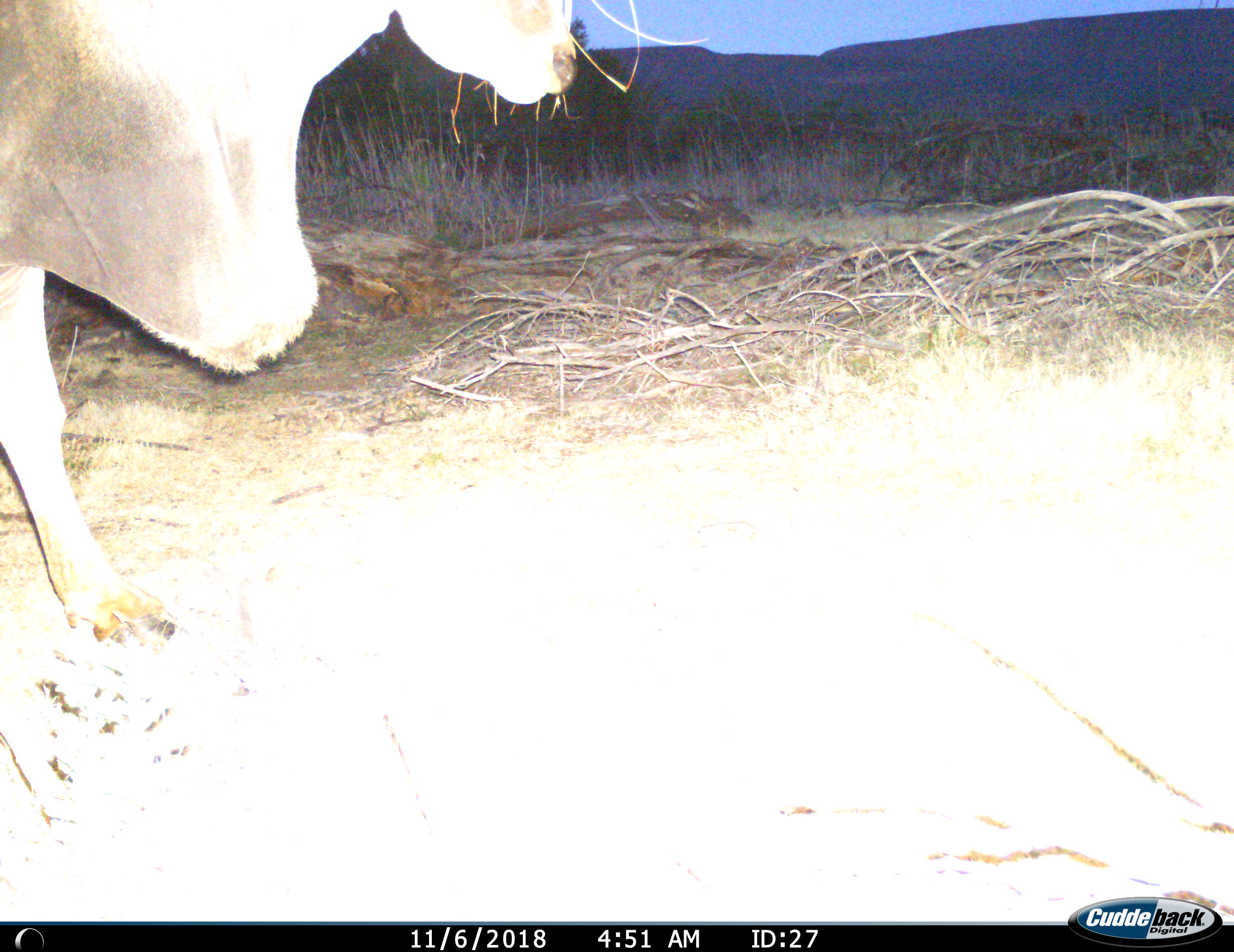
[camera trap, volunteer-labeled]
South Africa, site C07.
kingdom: Animalia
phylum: Chordata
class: Mammalia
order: Artiodactyla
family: Bovidae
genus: Tragelaphus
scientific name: Tragelaphus oryx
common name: eland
Eland (Tragelaphus oryx), count 1. Behavior (volunteer vote fractions): standing 30%, resting 0%, moving 70%, interacting 0%. Young present (vote fraction): 0%. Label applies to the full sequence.